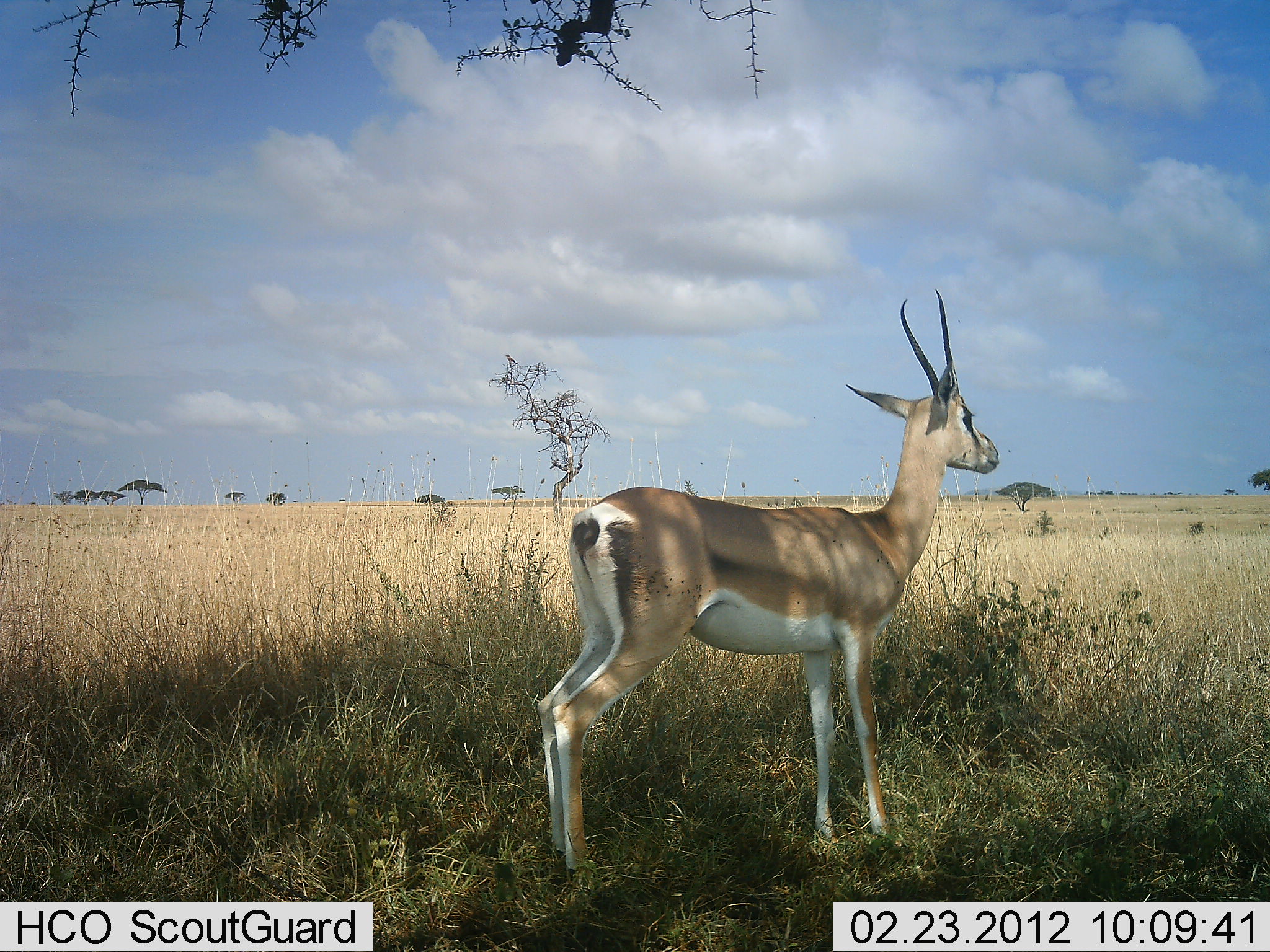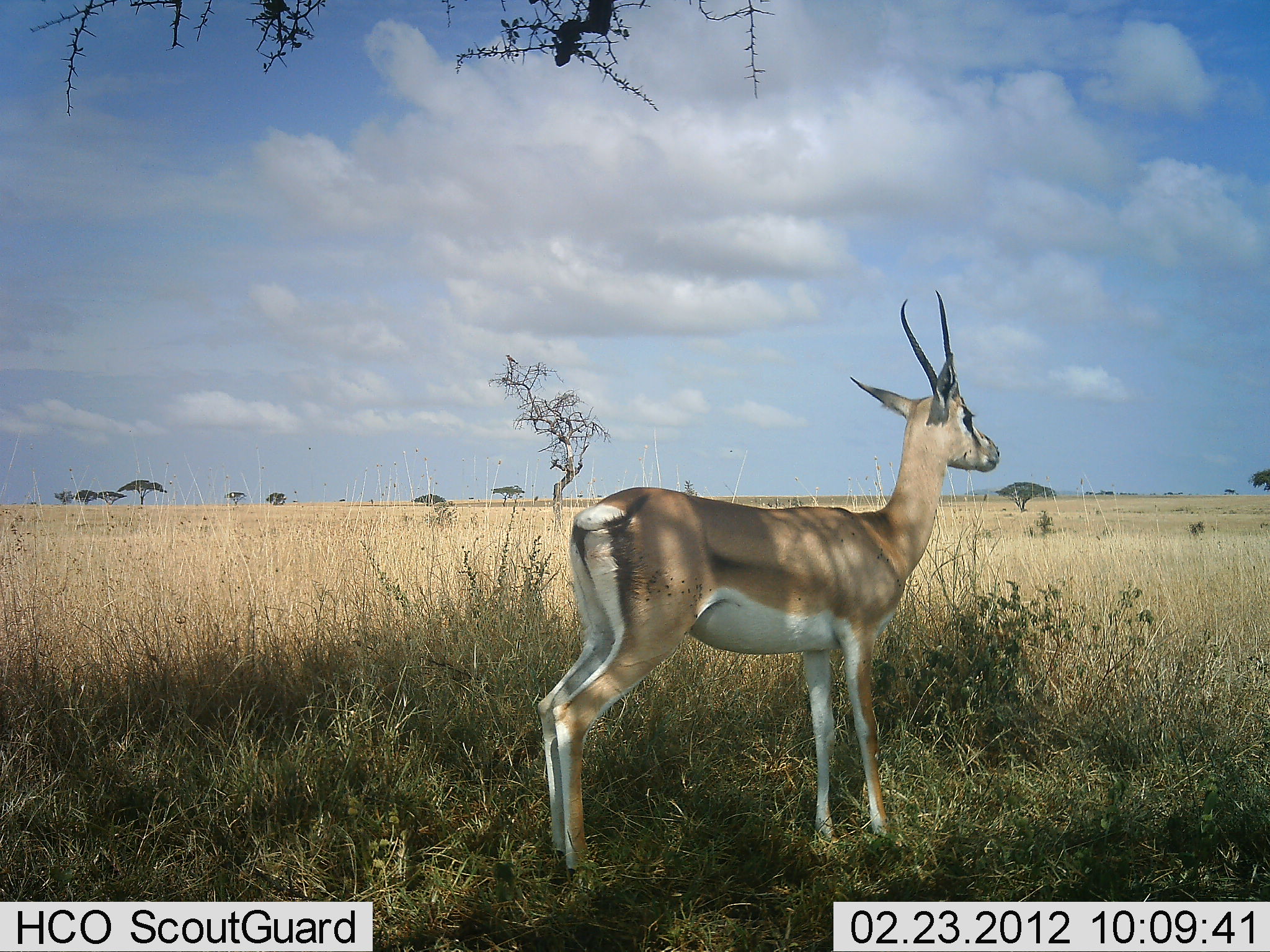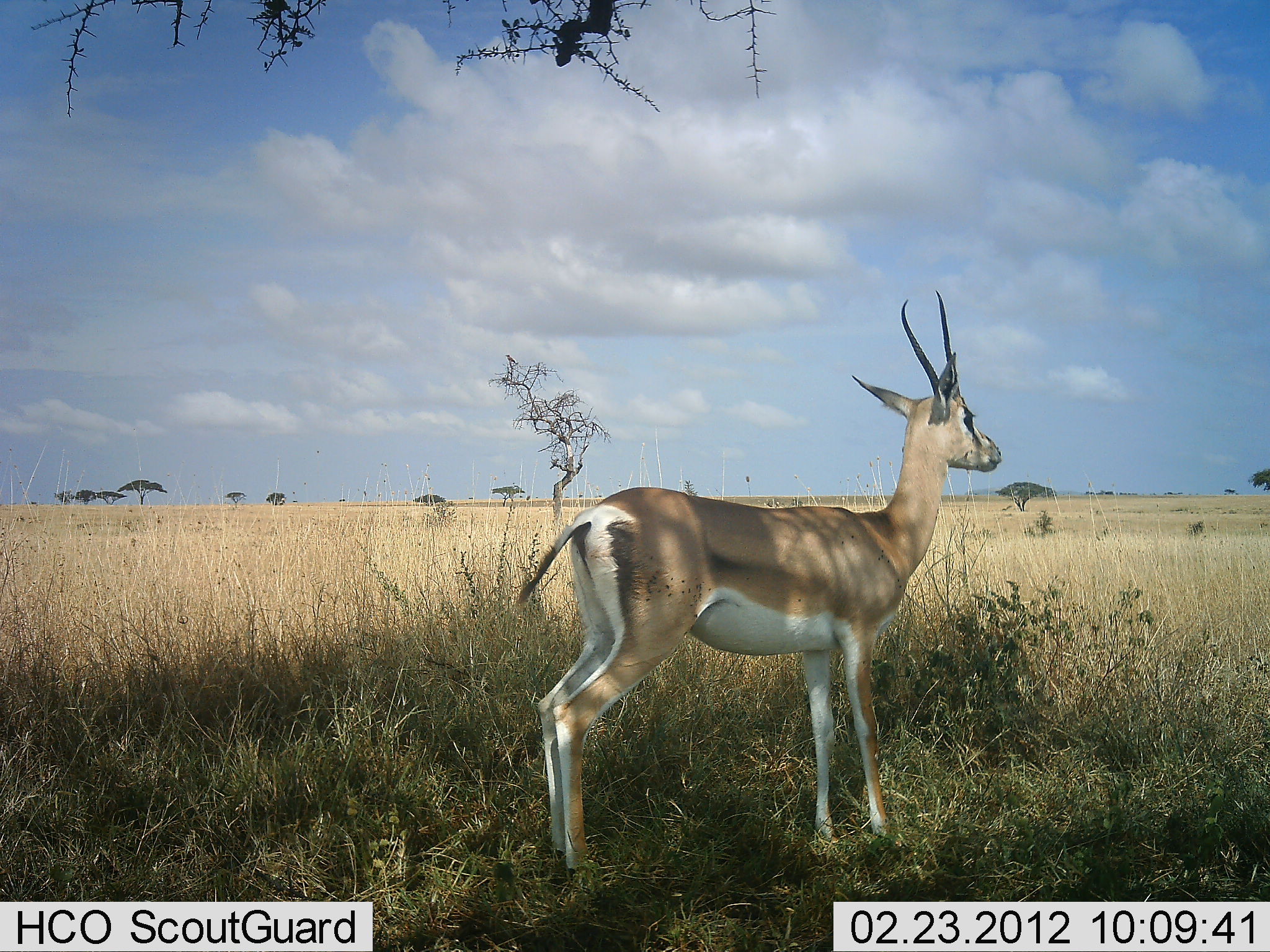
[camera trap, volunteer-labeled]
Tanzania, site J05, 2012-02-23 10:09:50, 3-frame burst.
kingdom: Animalia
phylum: Chordata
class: Mammalia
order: Artiodactyla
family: Bovidae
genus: Nanger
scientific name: Nanger granti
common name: grant's gazelle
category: gazellegrants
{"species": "gazellegrants (grant's gazelle) (Nanger granti)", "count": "1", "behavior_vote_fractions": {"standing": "100%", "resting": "0%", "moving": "0%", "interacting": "0%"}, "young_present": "0%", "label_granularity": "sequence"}